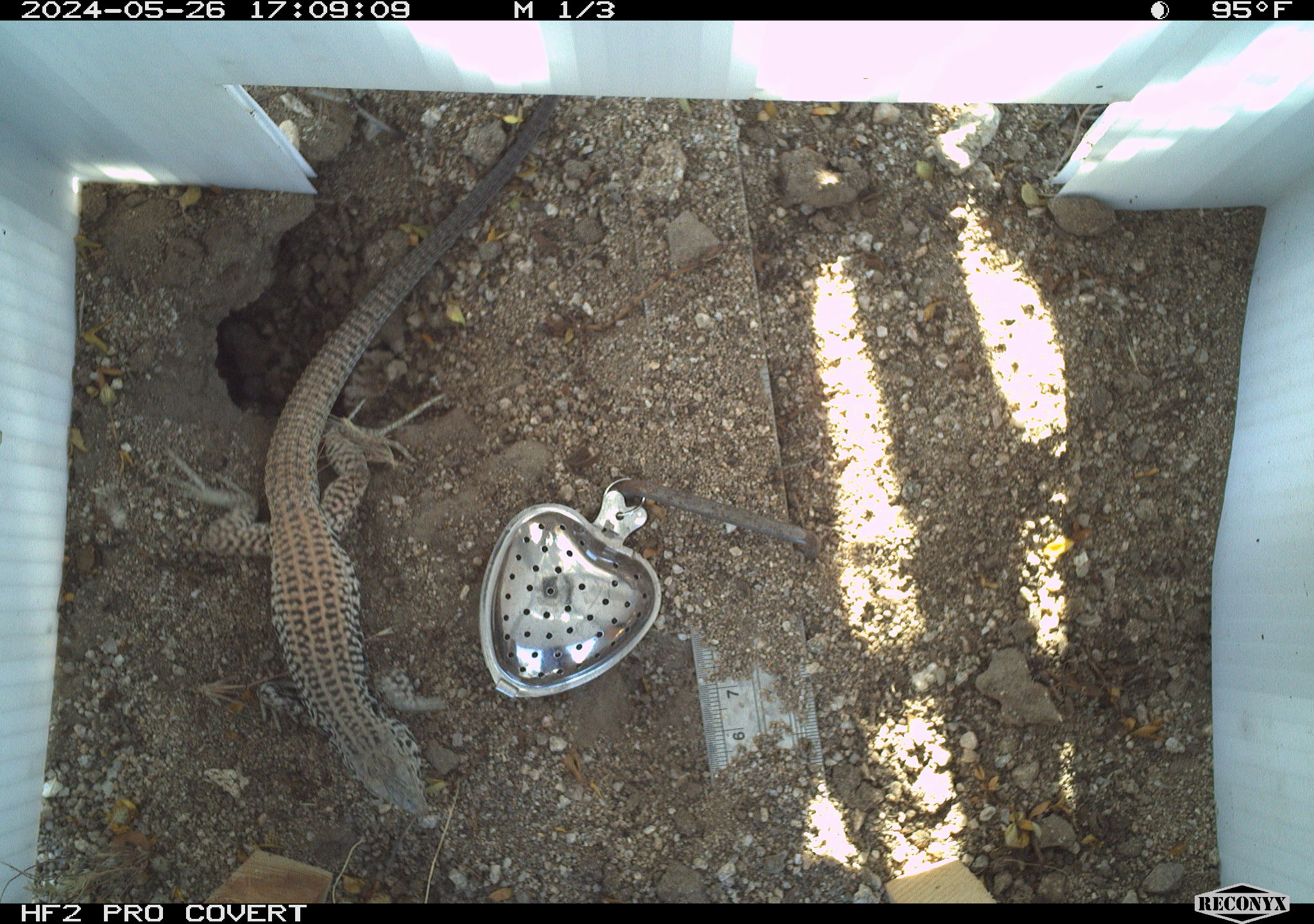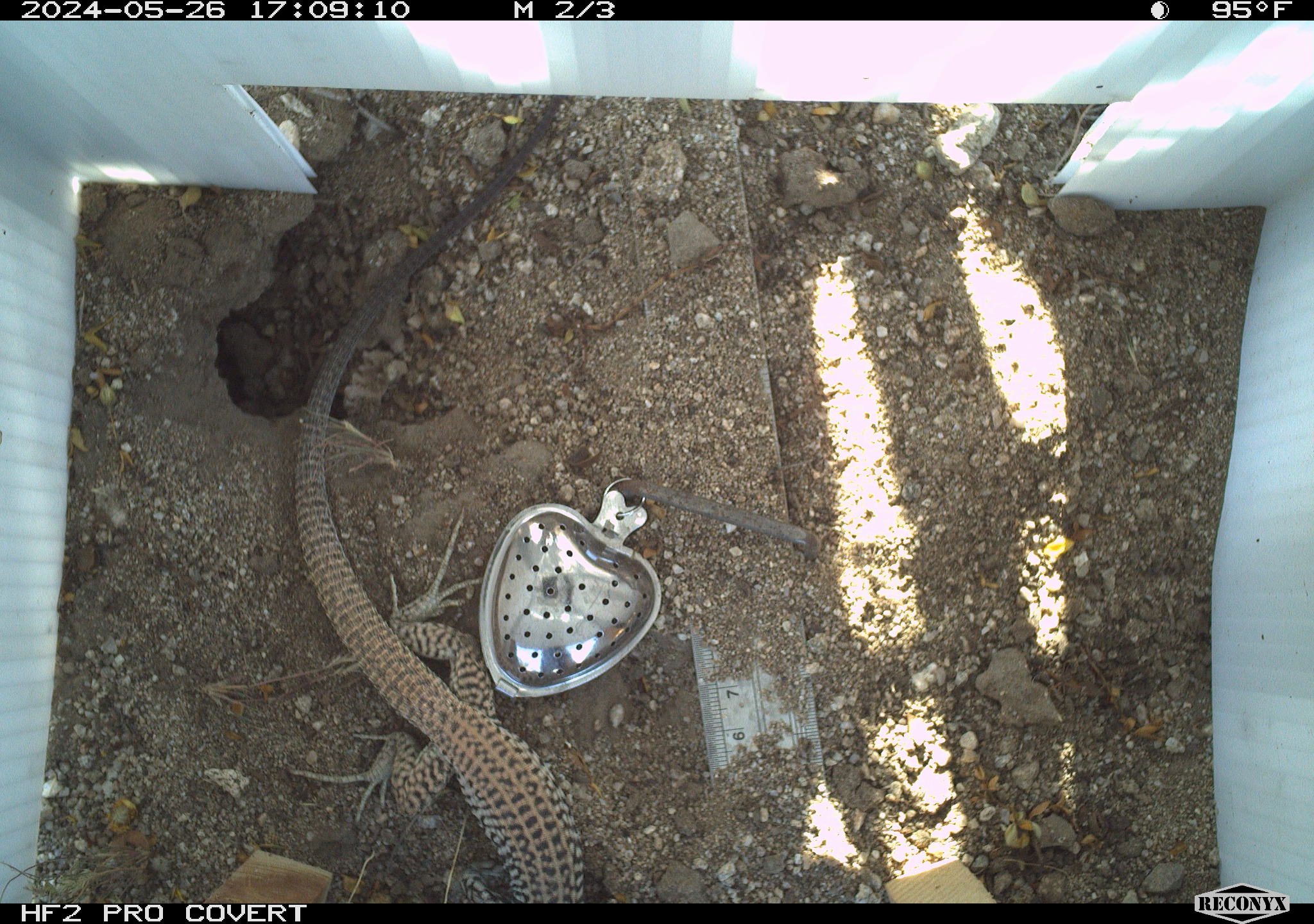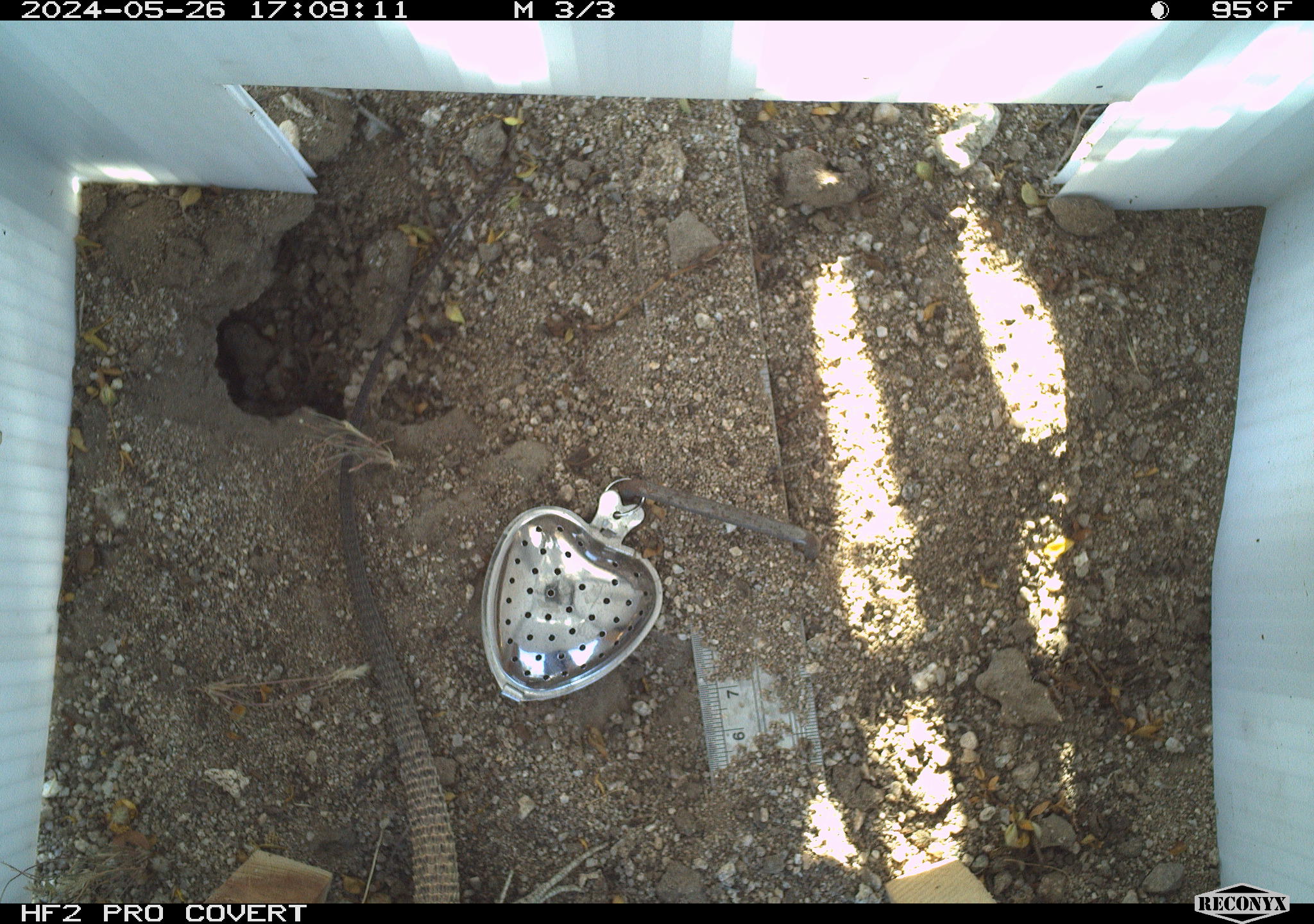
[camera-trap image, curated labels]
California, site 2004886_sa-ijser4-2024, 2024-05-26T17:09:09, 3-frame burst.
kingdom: Animalia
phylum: Chordata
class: Reptilia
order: Squamata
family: Teiidae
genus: Aspidoscelis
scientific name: Aspidoscelis tigris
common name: western whiptail